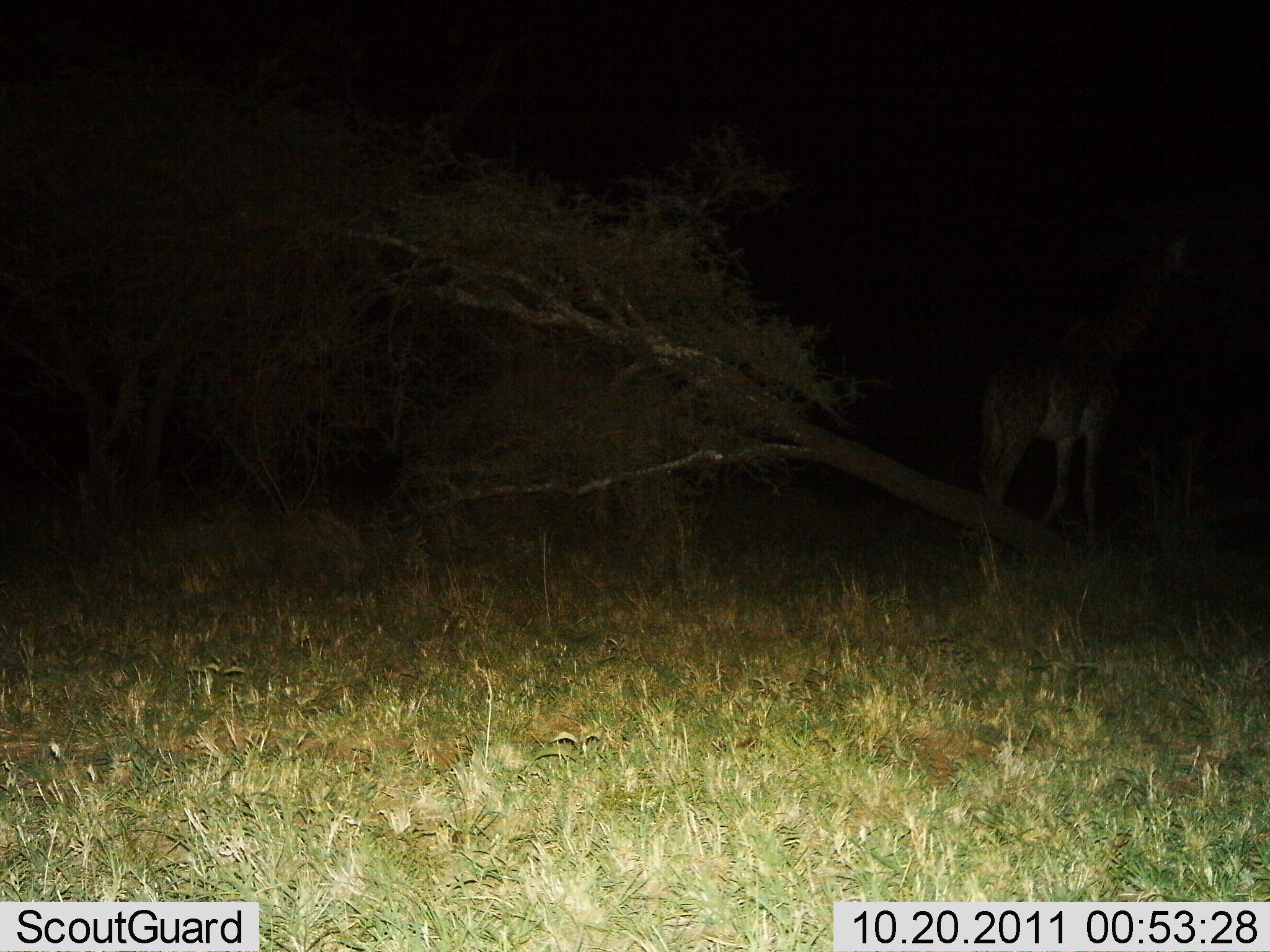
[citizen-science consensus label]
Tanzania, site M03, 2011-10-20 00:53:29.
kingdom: Animalia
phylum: Chordata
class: Mammalia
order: Artiodactyla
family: Giraffidae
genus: Giraffa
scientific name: Giraffa camelopardalis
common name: giraffe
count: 1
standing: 82%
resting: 0%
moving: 18%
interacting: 0%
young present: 0%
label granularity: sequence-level